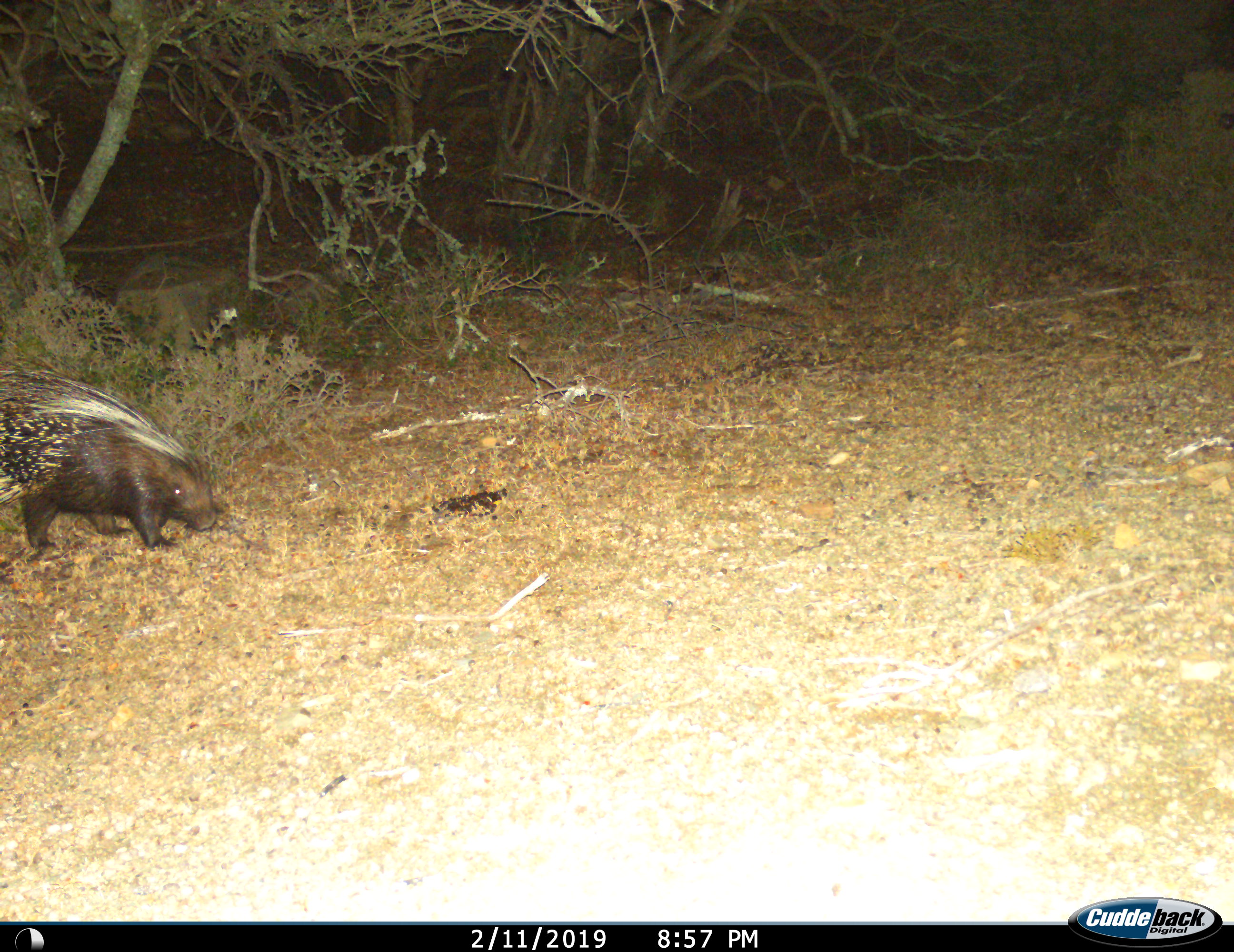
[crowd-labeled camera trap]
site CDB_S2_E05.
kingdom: Animalia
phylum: Chordata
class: Mammalia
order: Rodentia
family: Hystricidae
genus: Hystrix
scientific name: Hystrix cristata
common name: crested porcupine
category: porcupine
Porcupine (crested porcupine) (Hystrix cristata), count 1. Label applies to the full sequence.